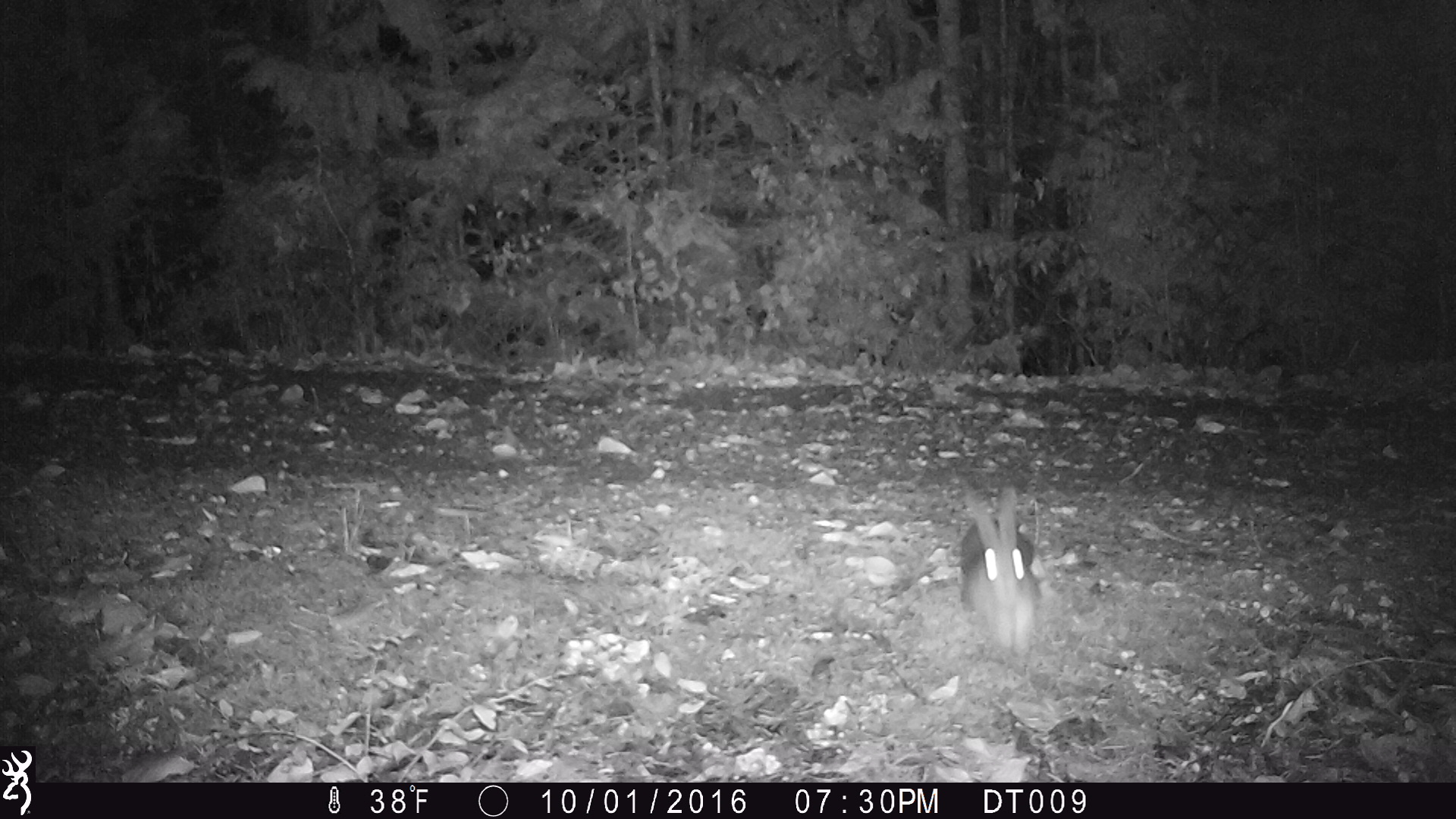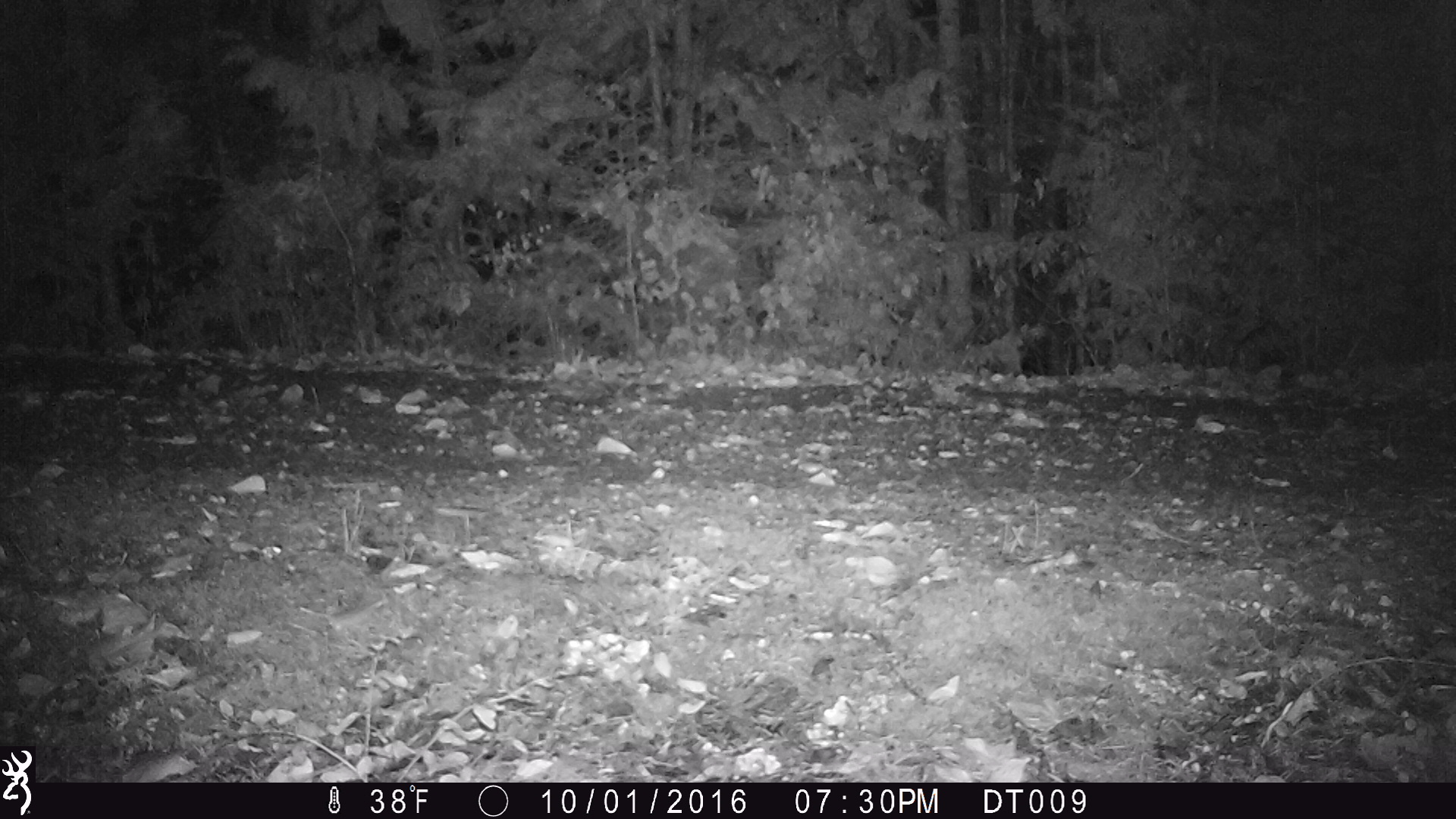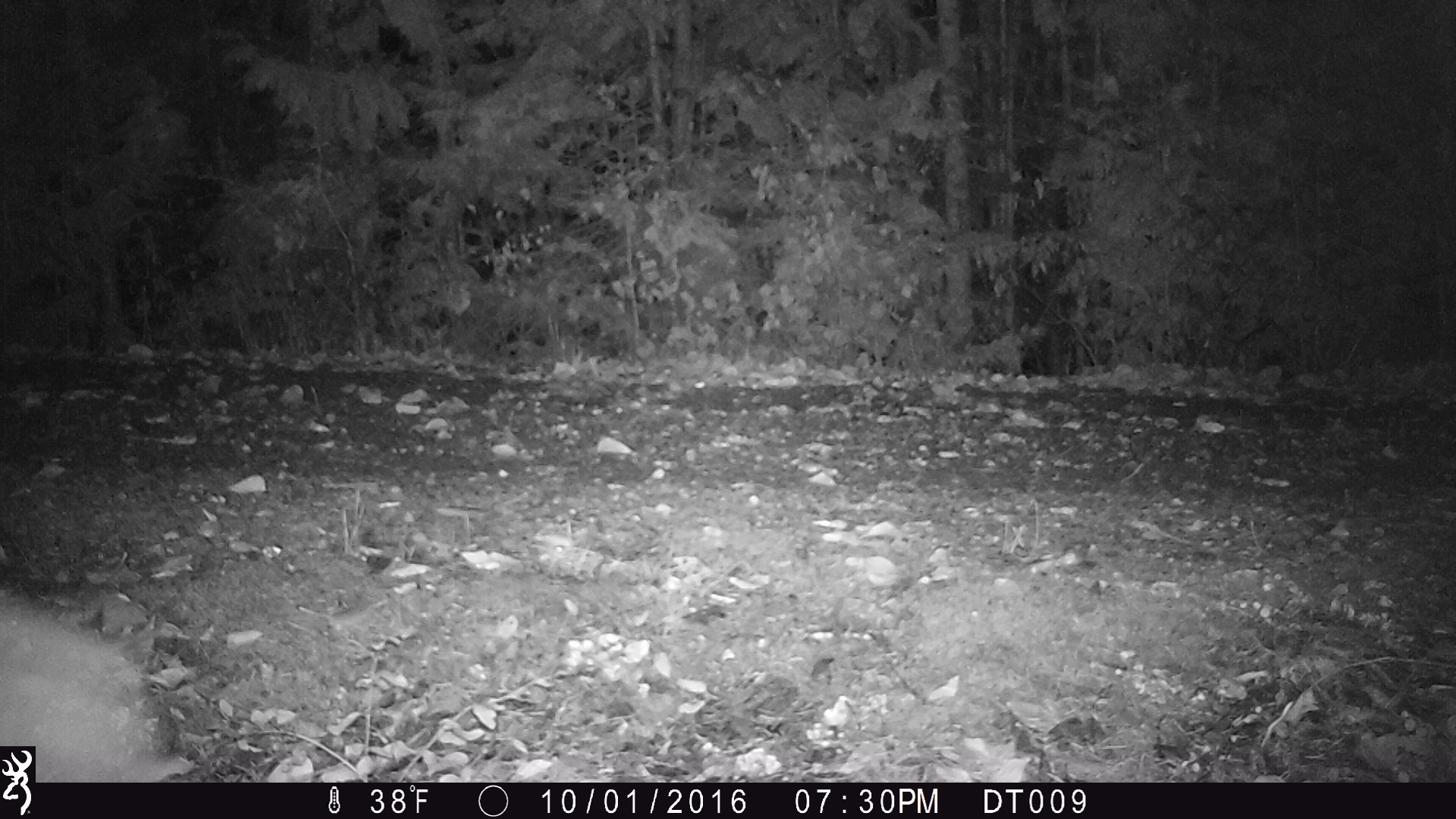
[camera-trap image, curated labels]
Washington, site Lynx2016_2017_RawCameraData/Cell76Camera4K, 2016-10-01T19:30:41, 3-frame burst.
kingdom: Animalia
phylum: Chordata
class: Mammalia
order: Lagomorpha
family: Leporidae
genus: Lepus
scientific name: Lepus americanus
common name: snowshoe hare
Lepus americanus (snowshoe hare). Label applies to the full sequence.